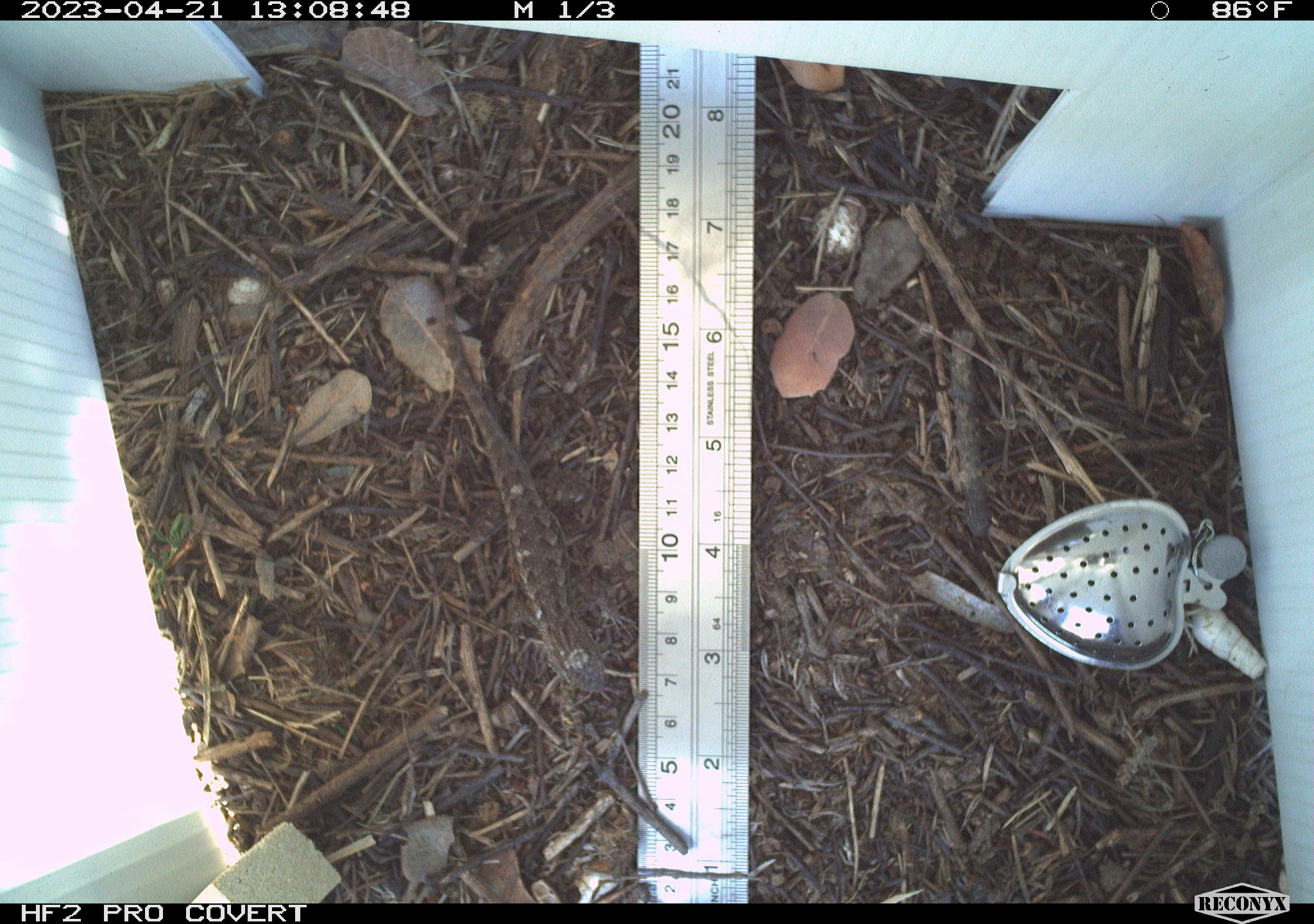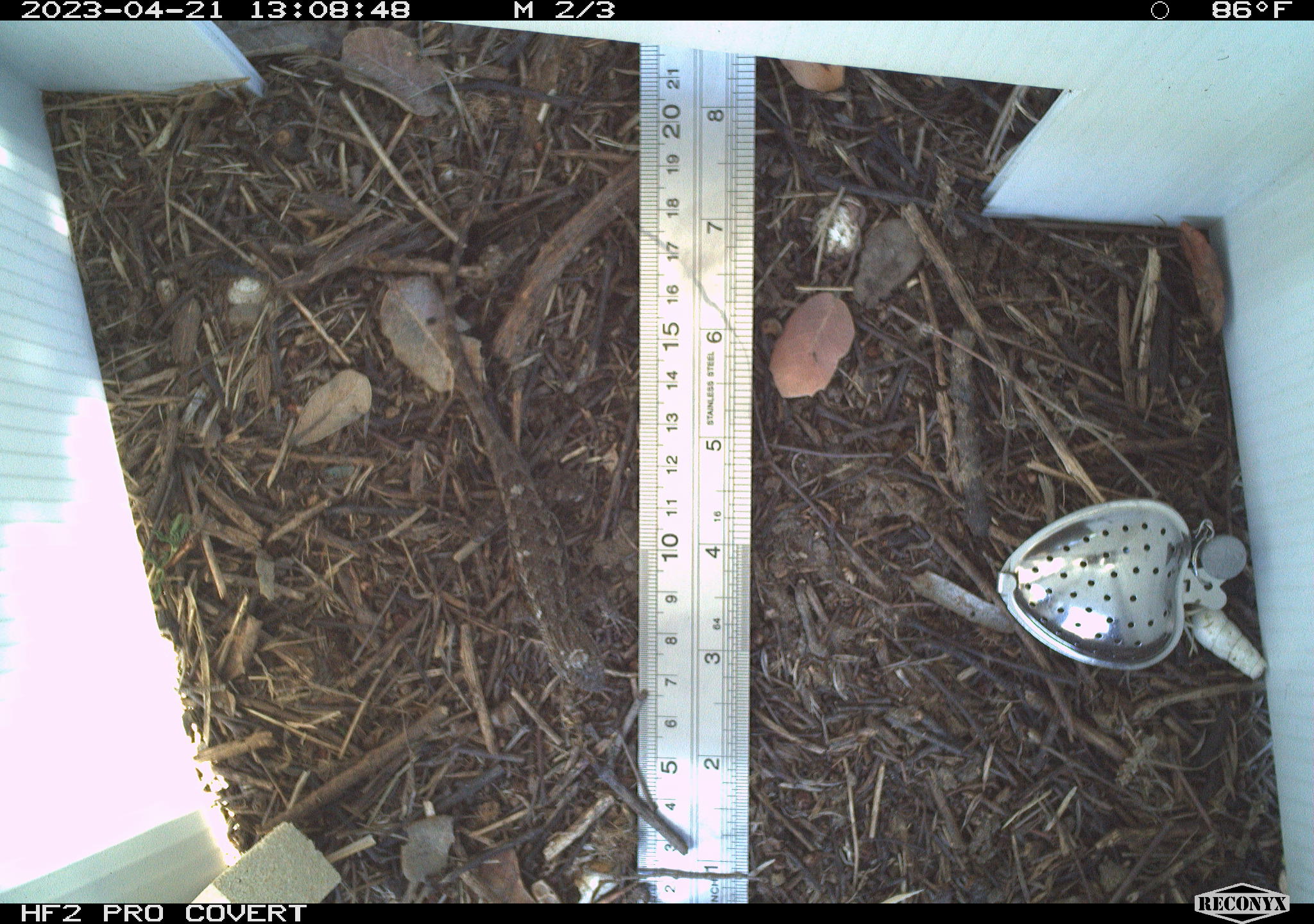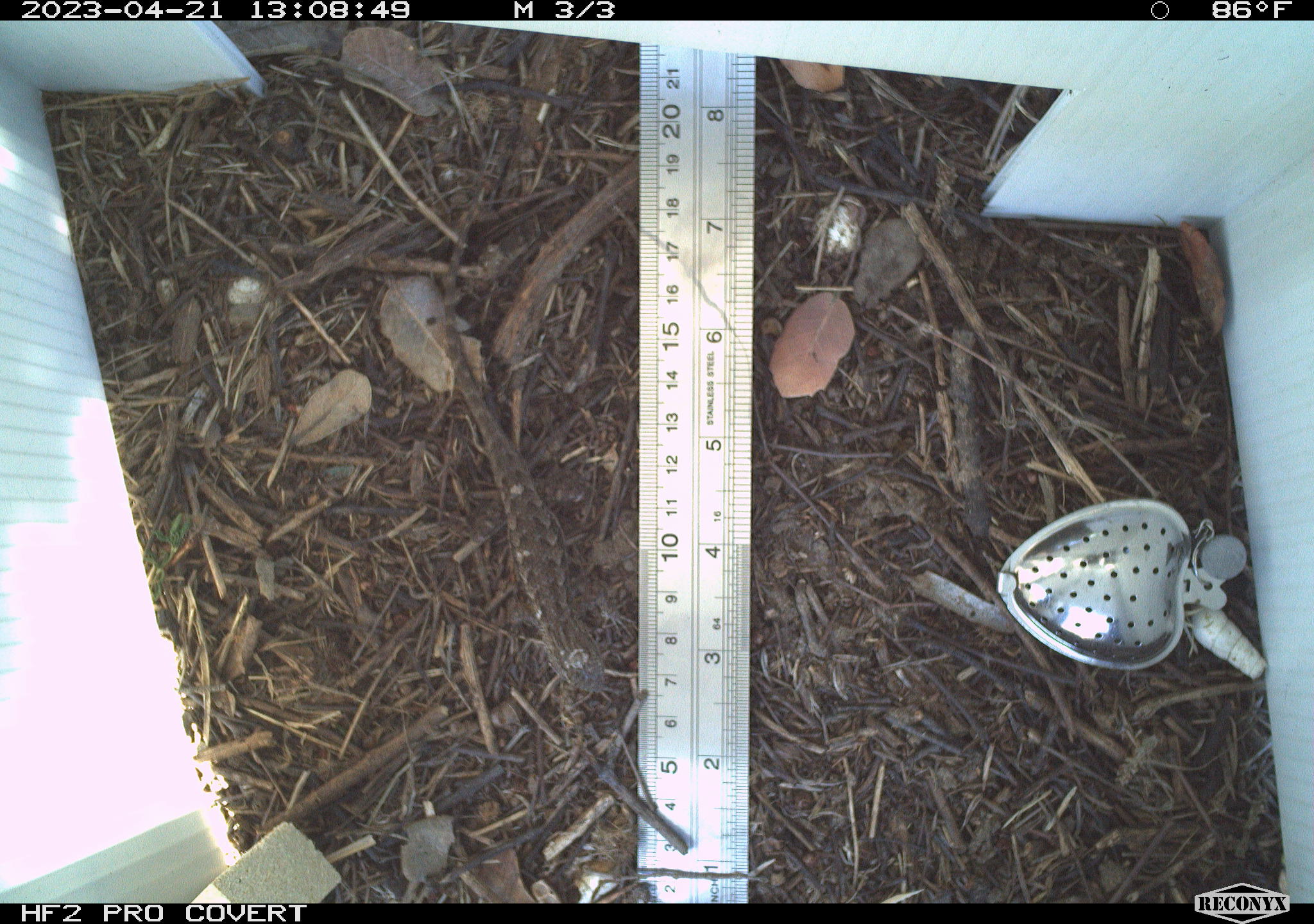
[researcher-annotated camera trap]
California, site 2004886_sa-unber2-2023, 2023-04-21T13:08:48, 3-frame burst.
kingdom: Animalia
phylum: Chordata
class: Reptilia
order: Squamata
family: Phrynosomatidae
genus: Sceloporus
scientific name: Sceloporus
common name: spiny lizards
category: sceloporus species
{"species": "sceloporus species (spiny lizards) (Sceloporus)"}